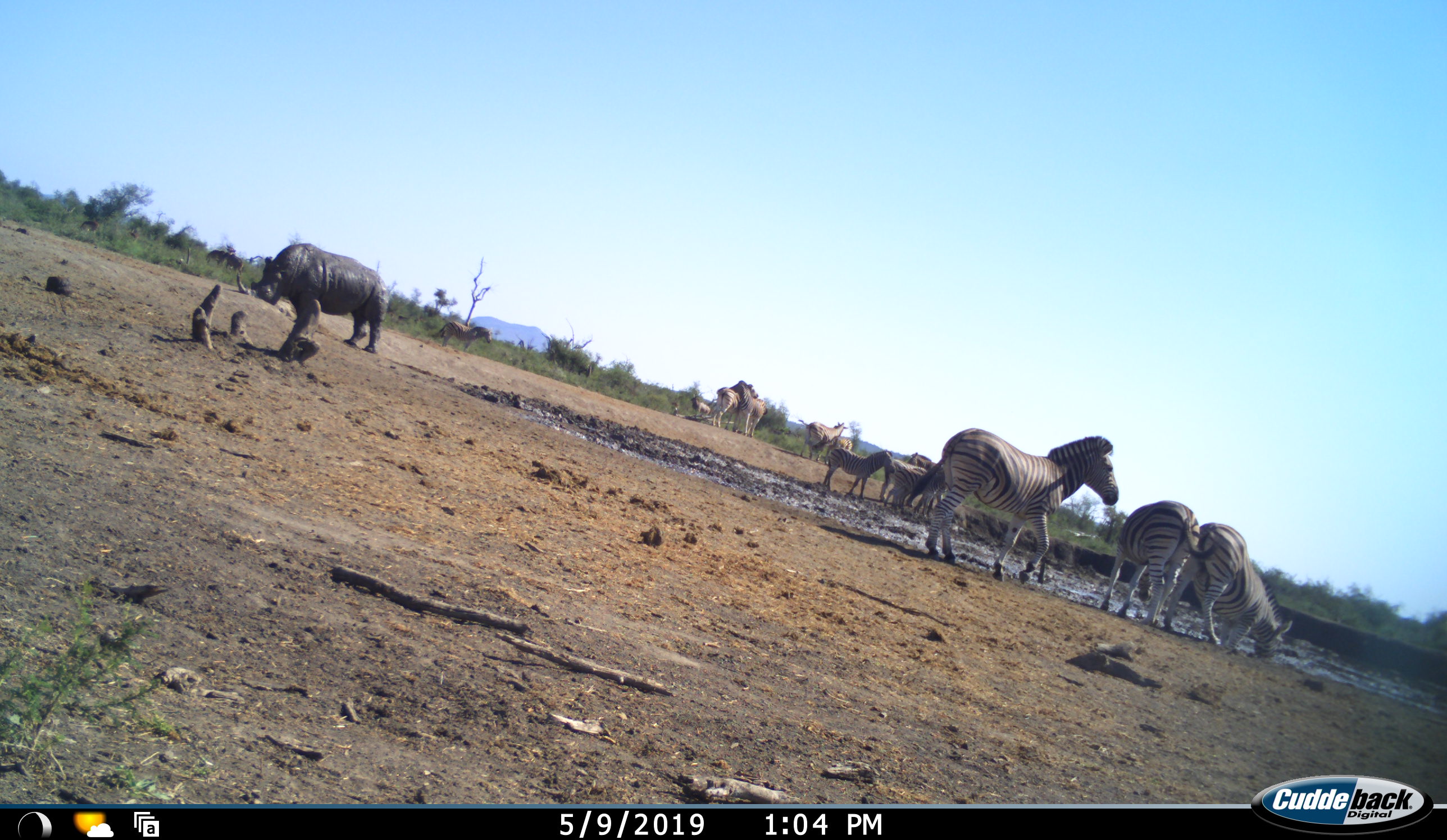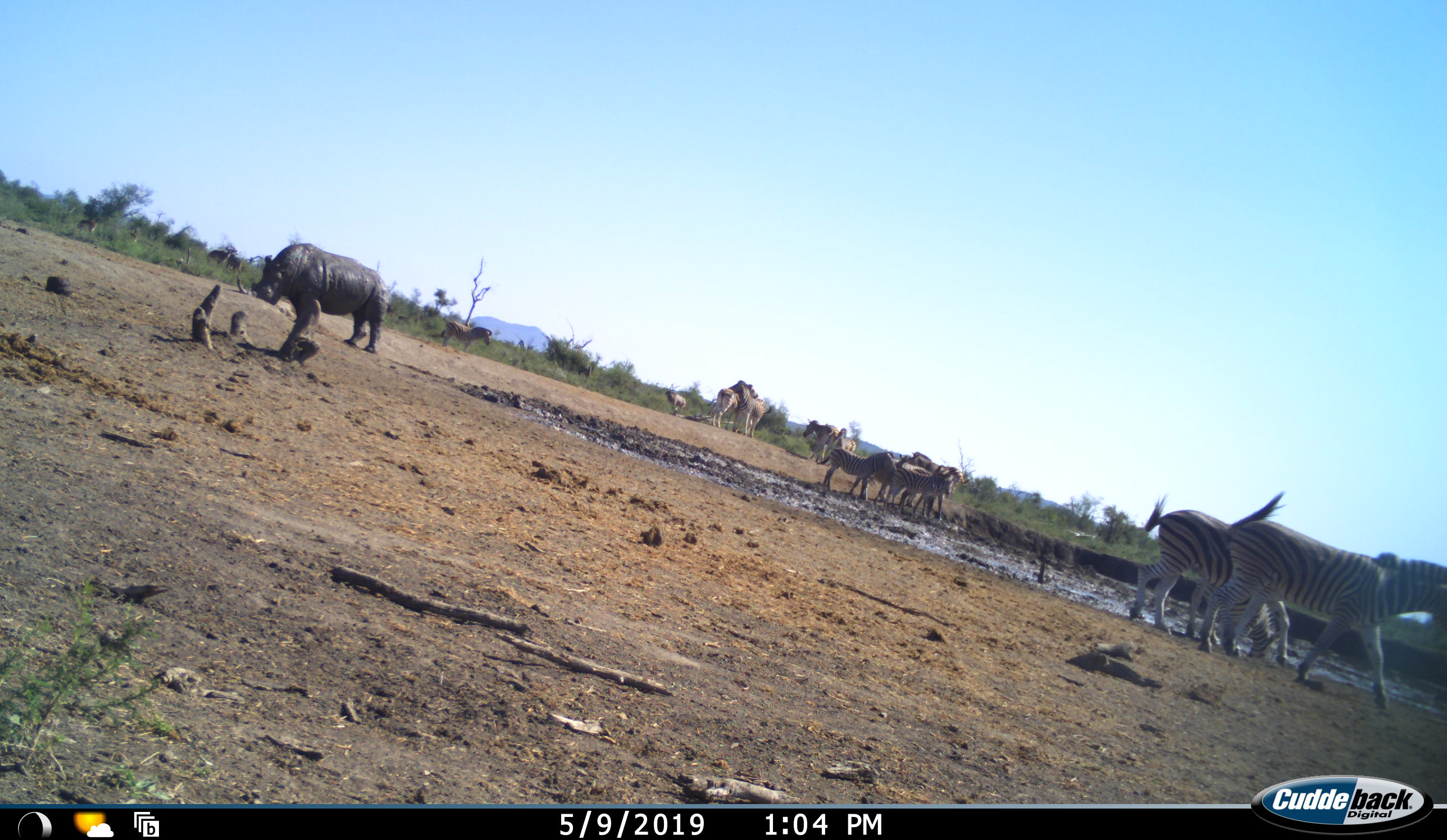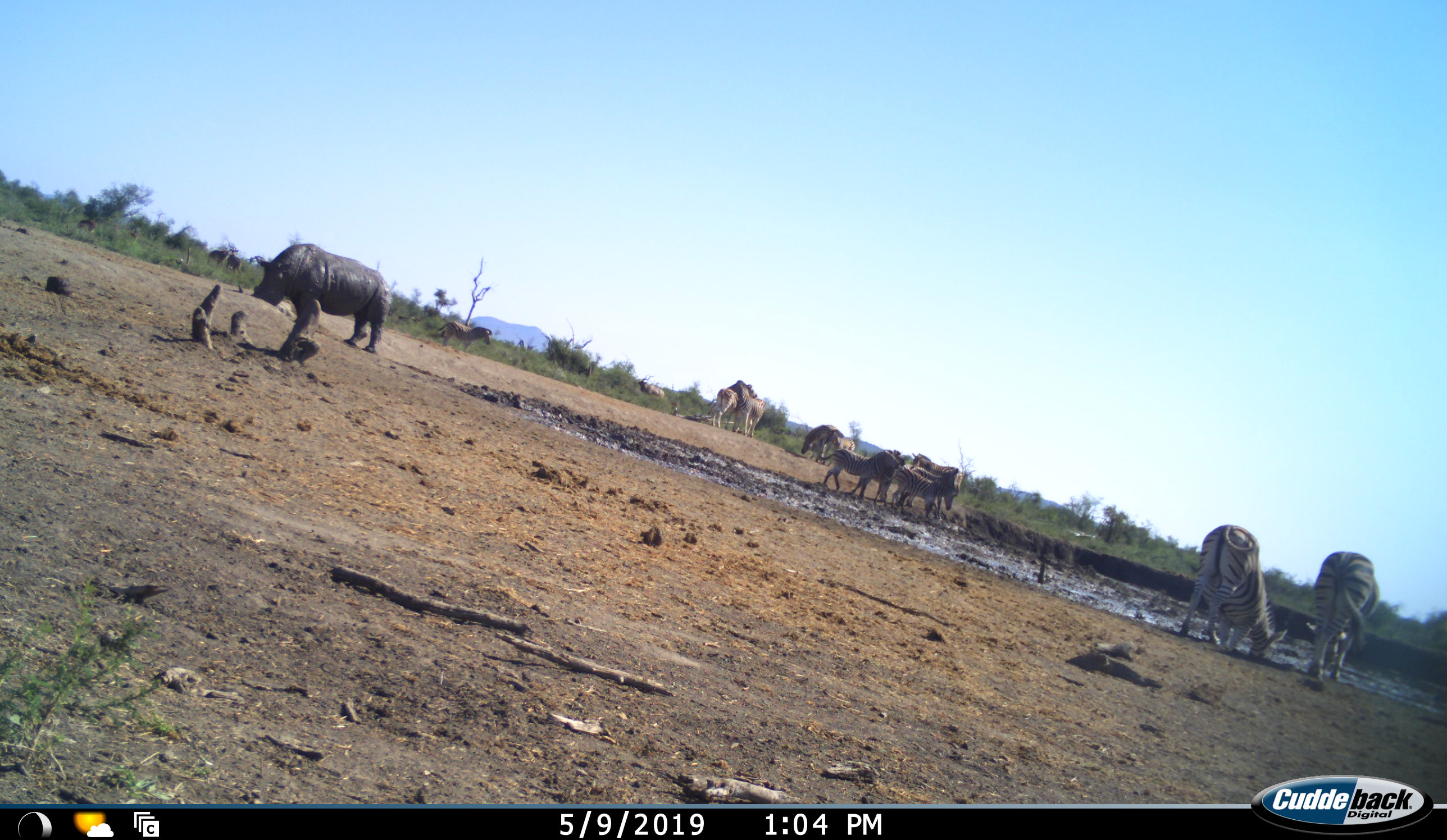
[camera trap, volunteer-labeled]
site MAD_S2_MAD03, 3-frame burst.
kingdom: Animalia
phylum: Chordata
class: Mammalia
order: Perissodactyla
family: Equidae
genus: Equus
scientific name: Equus quagga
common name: plains zebra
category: zebraplains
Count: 11-50.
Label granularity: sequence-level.